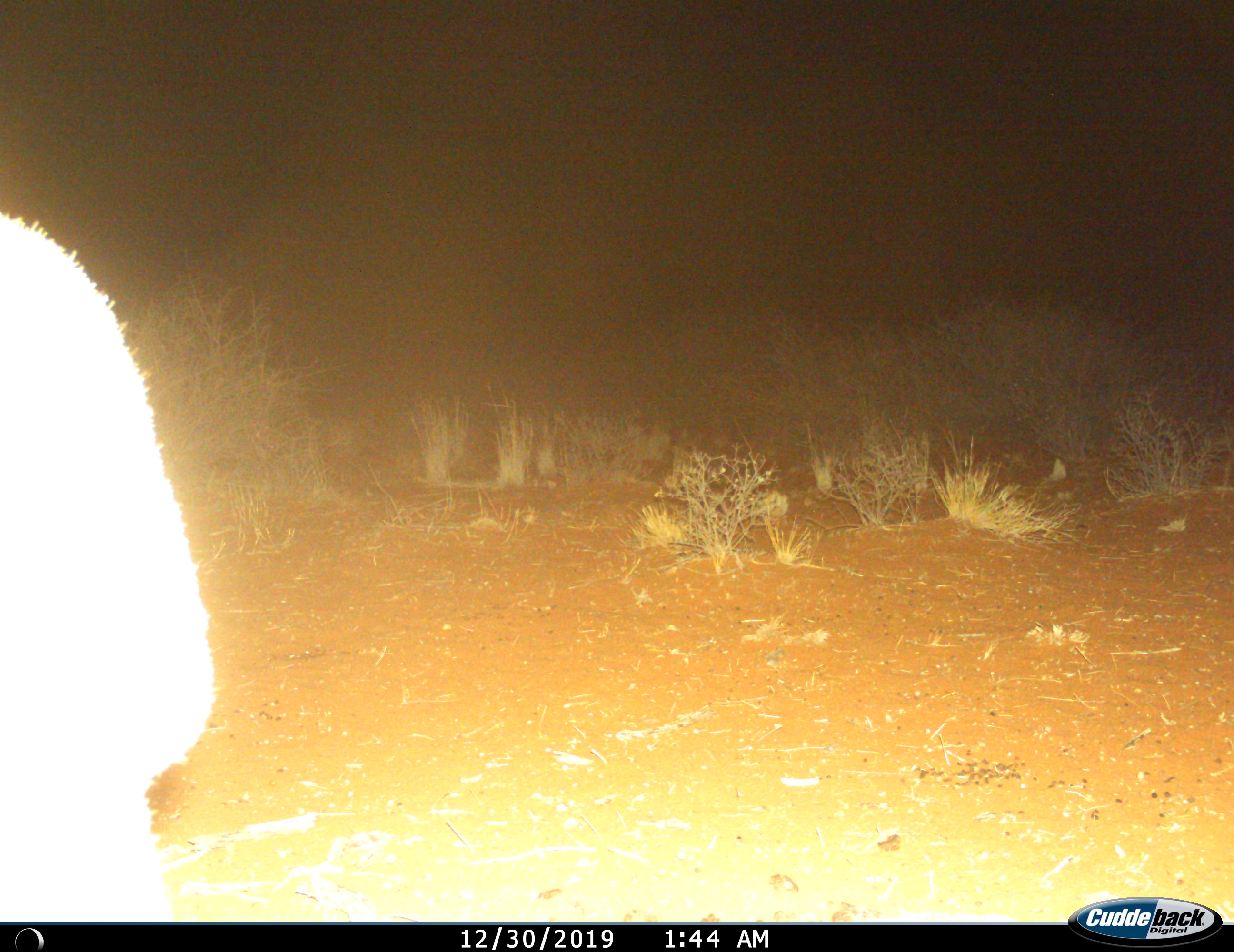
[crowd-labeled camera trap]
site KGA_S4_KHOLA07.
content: unidentified animal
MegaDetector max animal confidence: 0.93